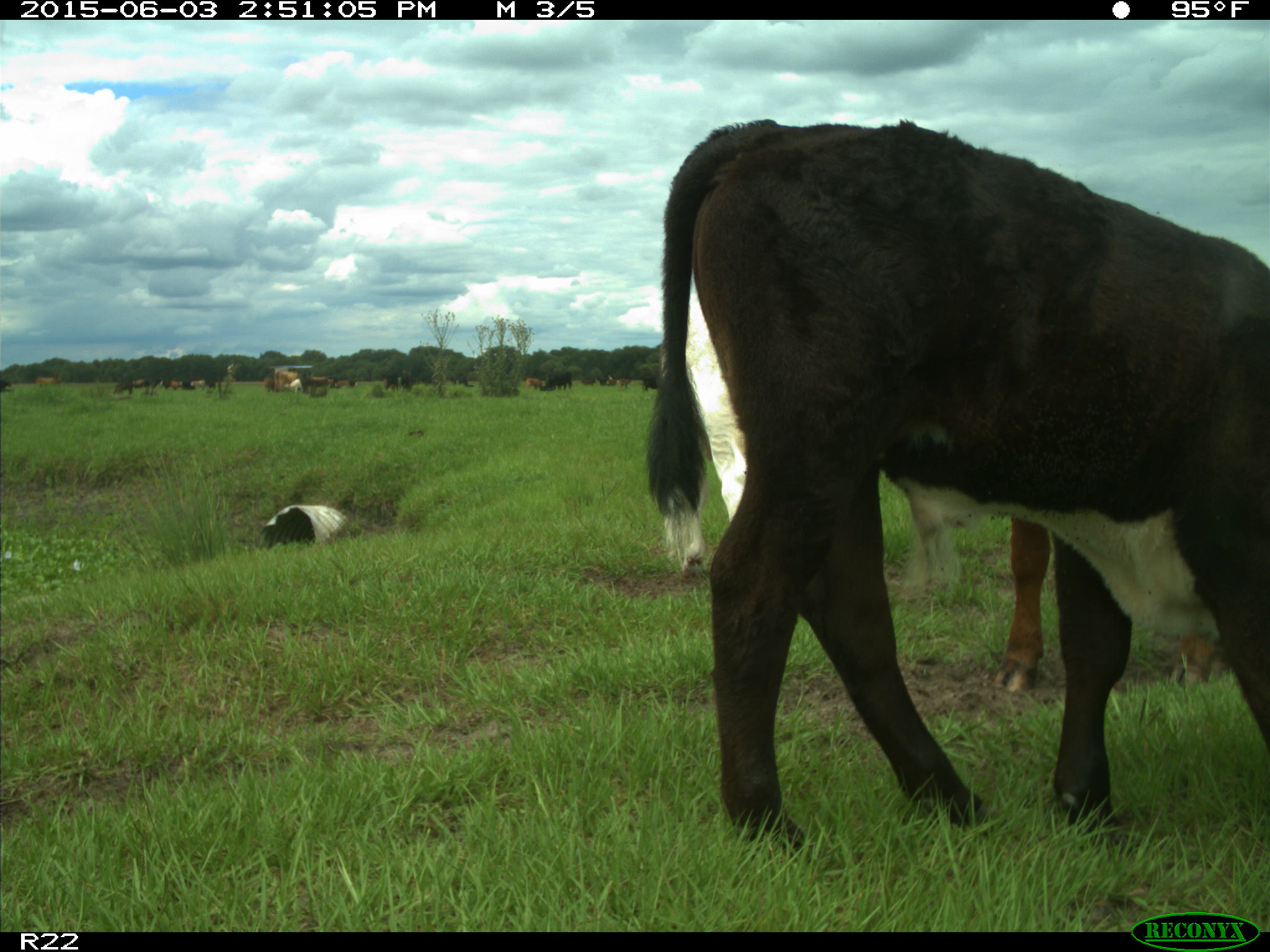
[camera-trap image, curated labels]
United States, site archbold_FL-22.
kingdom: Animalia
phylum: Chordata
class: Mammalia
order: Artiodactyla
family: Bovidae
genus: Bos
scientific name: Bos taurus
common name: domestic cow